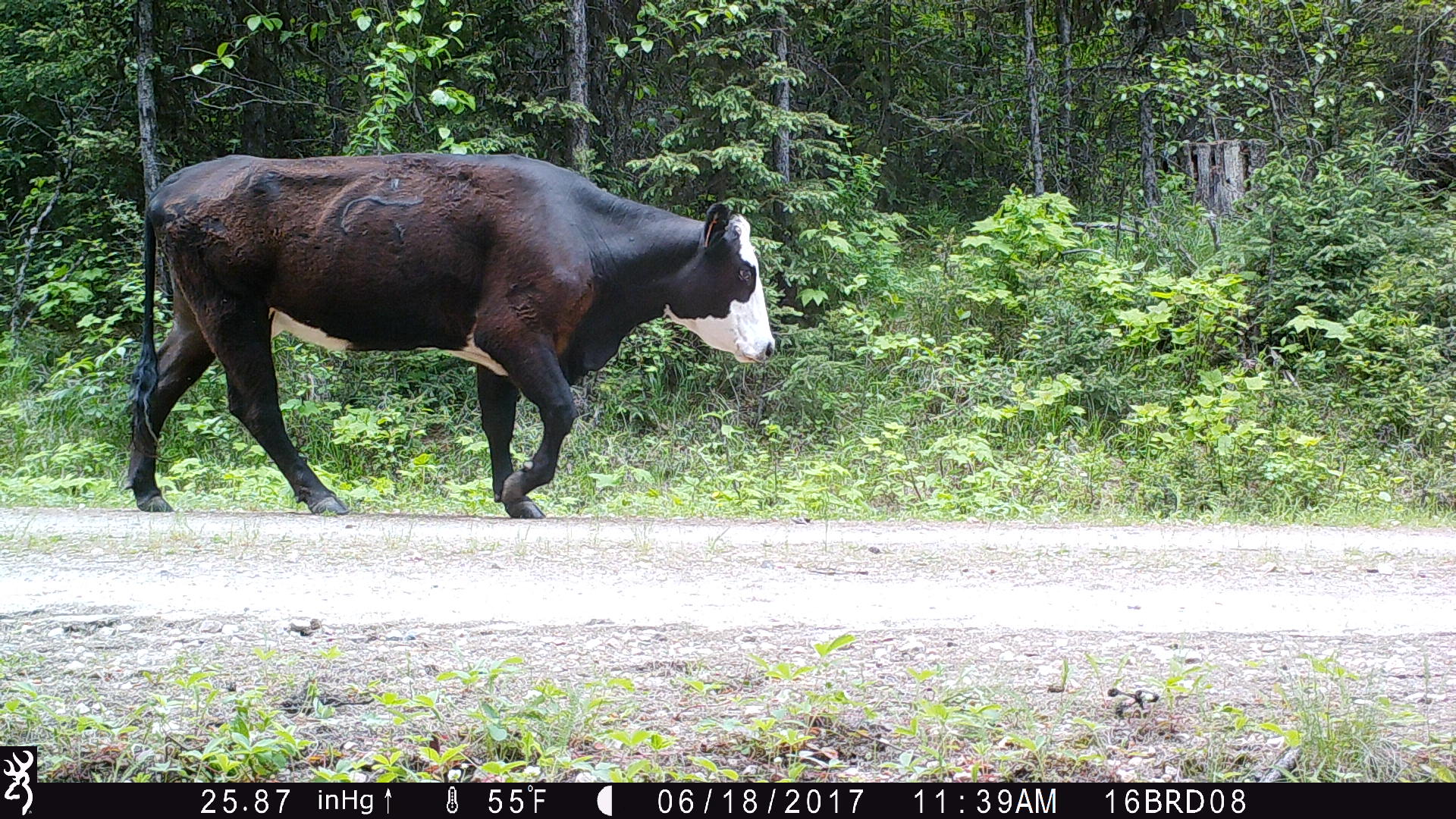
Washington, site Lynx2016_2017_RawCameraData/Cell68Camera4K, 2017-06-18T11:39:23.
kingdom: Animalia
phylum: Chordata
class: Mammalia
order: Artiodactyla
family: Bovidae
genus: Bos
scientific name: Bos taurus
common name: domestic cattle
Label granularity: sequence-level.